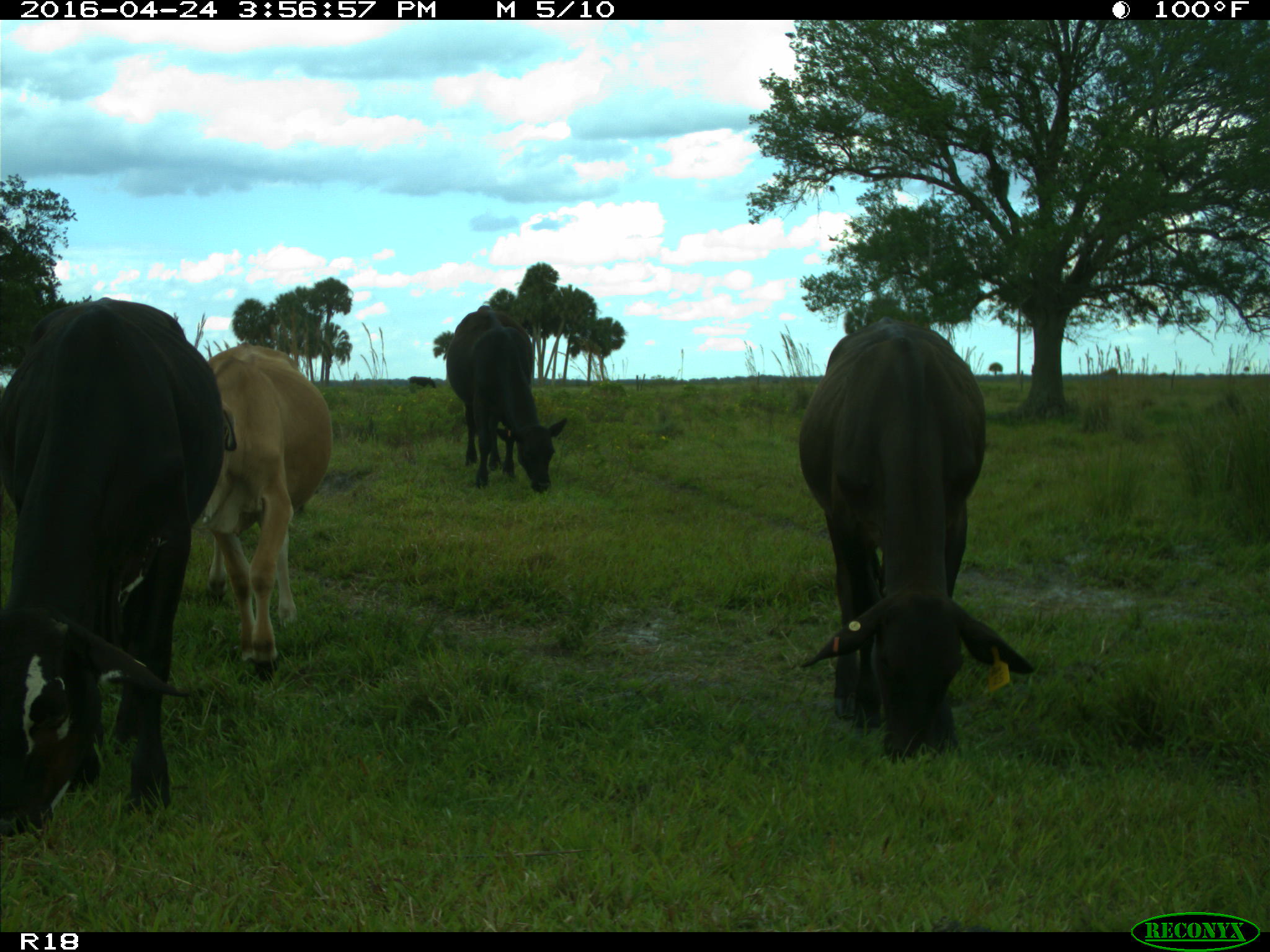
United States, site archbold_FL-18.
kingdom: Animalia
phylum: Chordata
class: Mammalia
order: Artiodactyla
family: Bovidae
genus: Bos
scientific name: Bos taurus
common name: domestic cow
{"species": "Bos taurus (domestic cow)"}